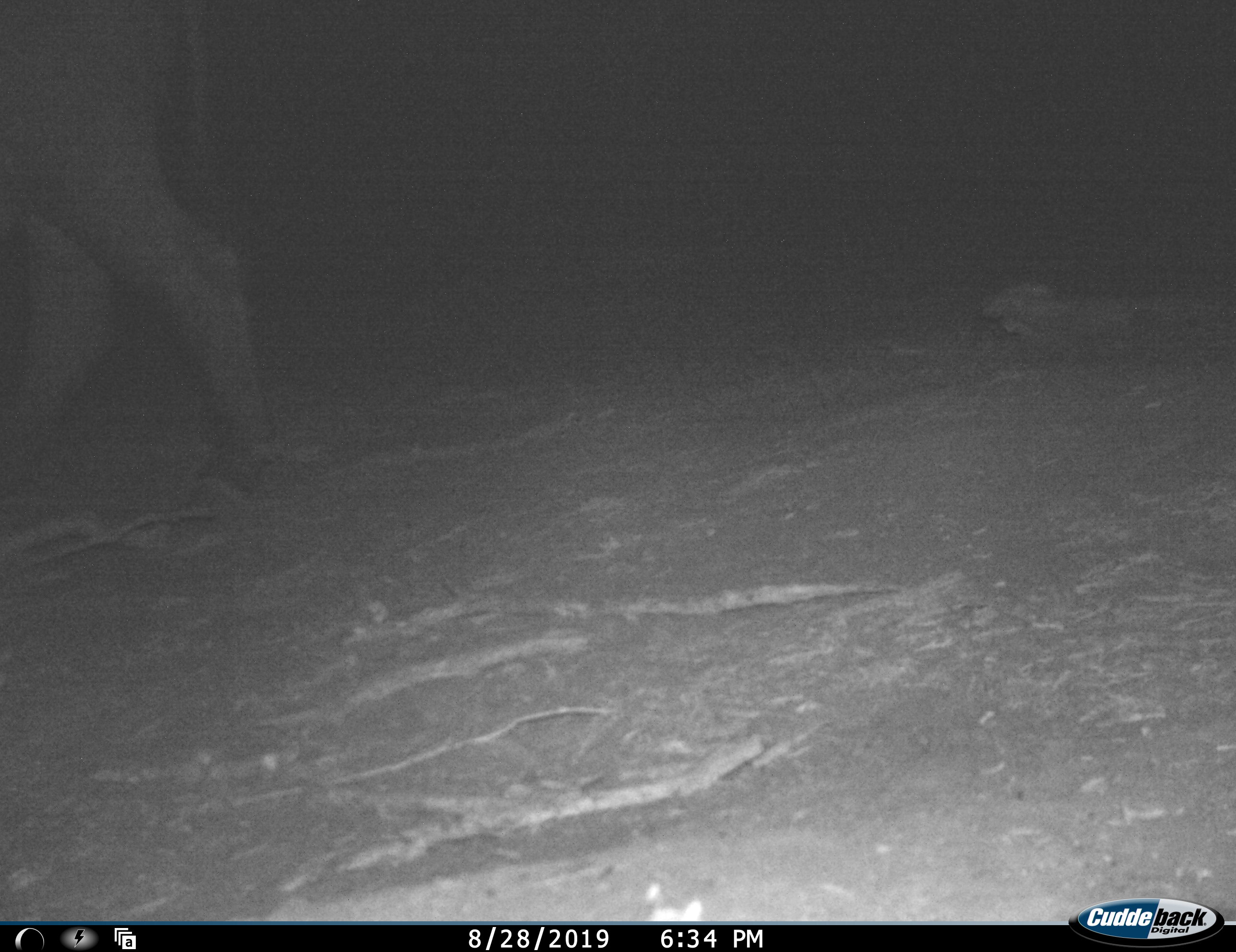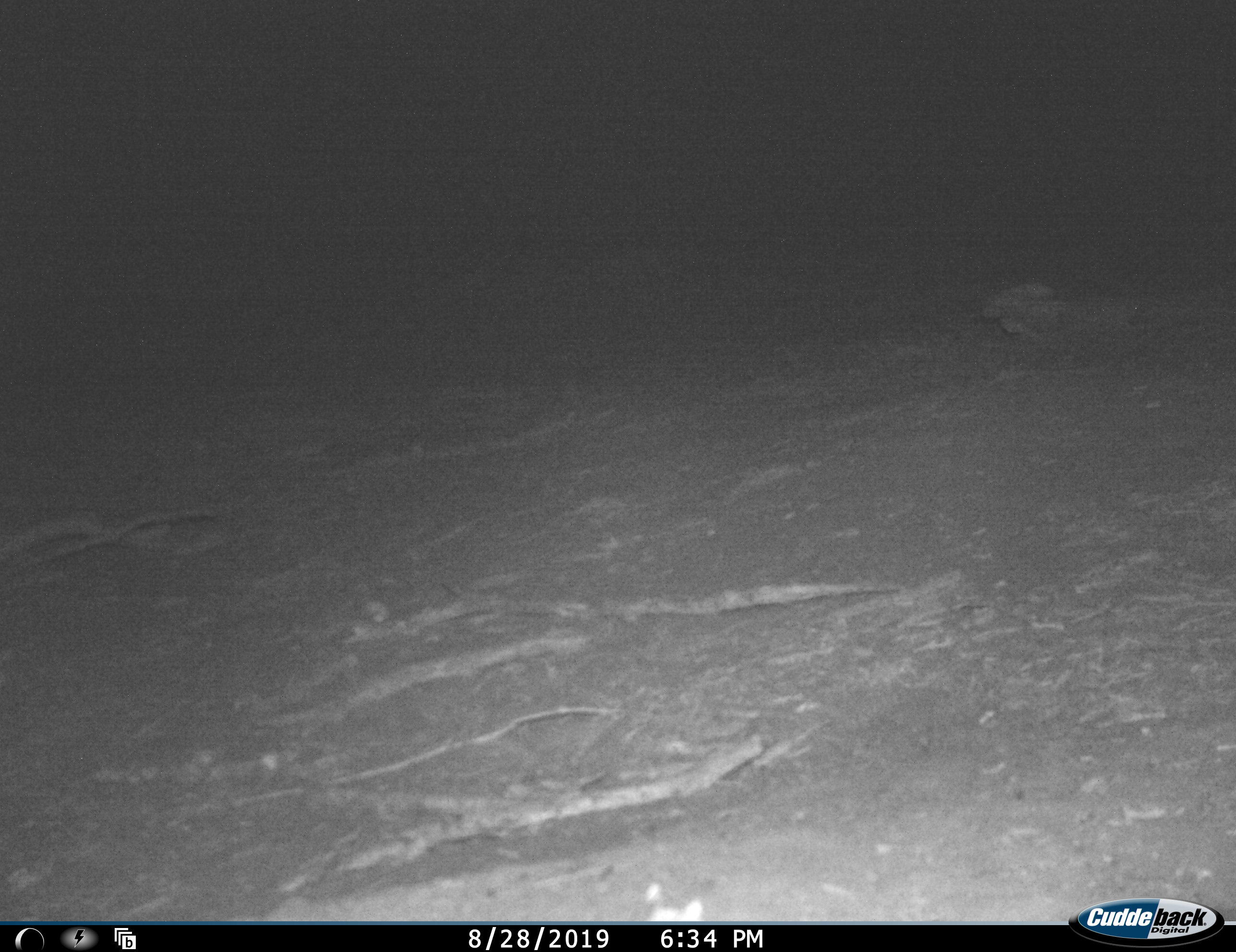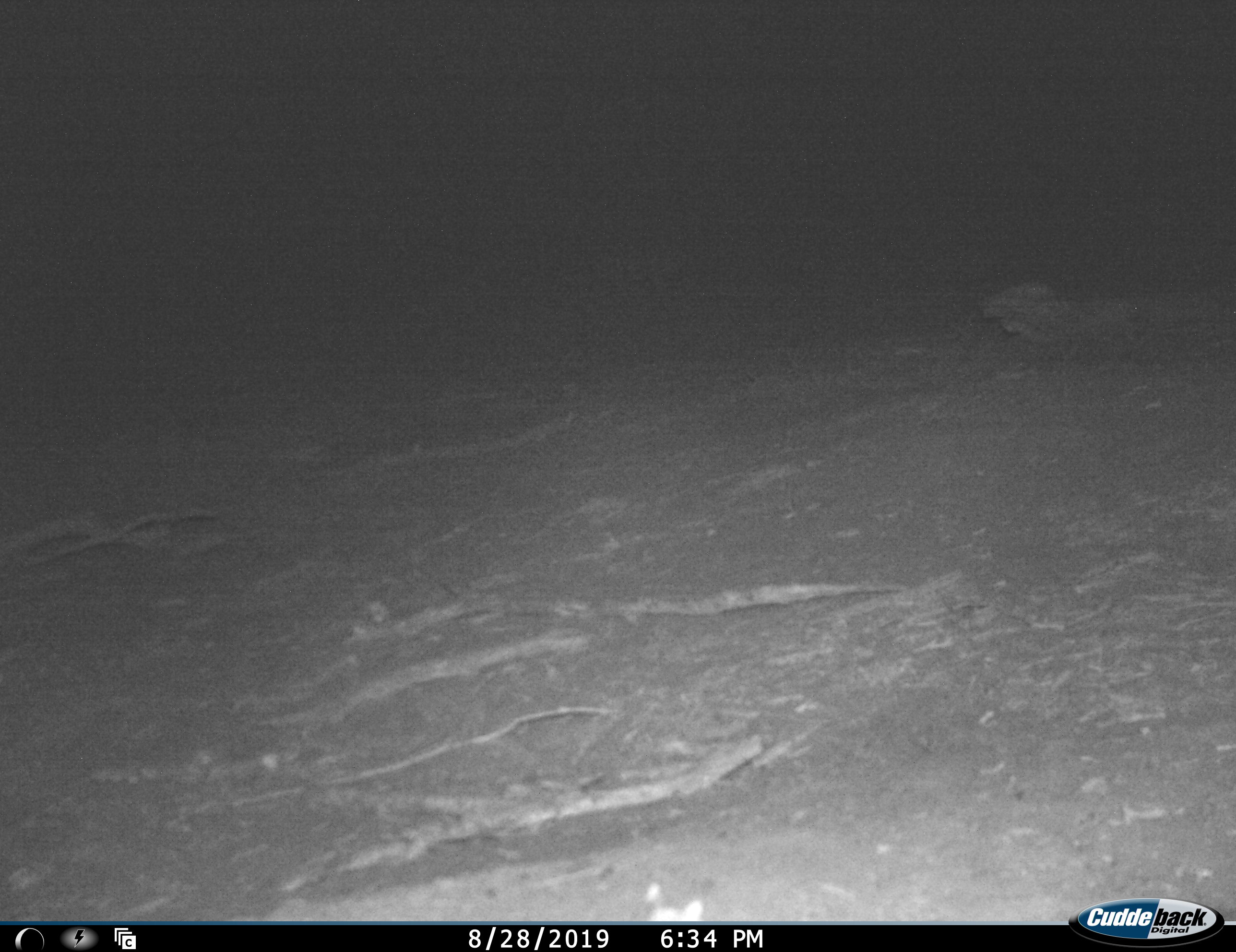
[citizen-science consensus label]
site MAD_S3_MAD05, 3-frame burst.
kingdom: Animalia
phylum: Chordata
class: Mammalia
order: Artiodactyla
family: Bovidae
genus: Syncerus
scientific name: Syncerus caffer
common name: african buffalo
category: buffalo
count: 1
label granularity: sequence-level